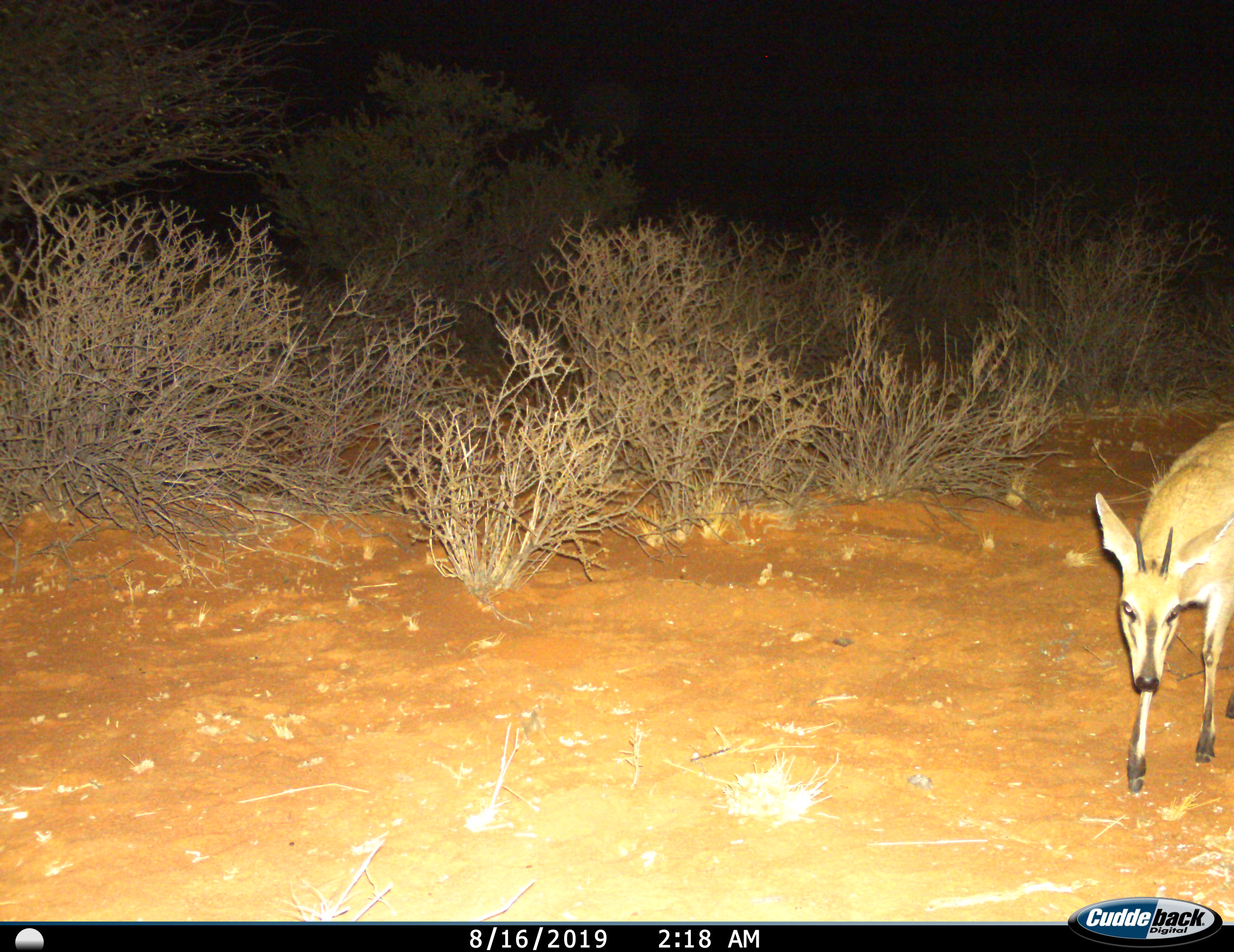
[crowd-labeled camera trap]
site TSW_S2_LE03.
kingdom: Animalia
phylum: Chordata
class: Mammalia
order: Artiodactyla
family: Bovidae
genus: Sylvicapra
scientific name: Sylvicapra grimmia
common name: common duiker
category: duikercommongrey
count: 1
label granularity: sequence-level